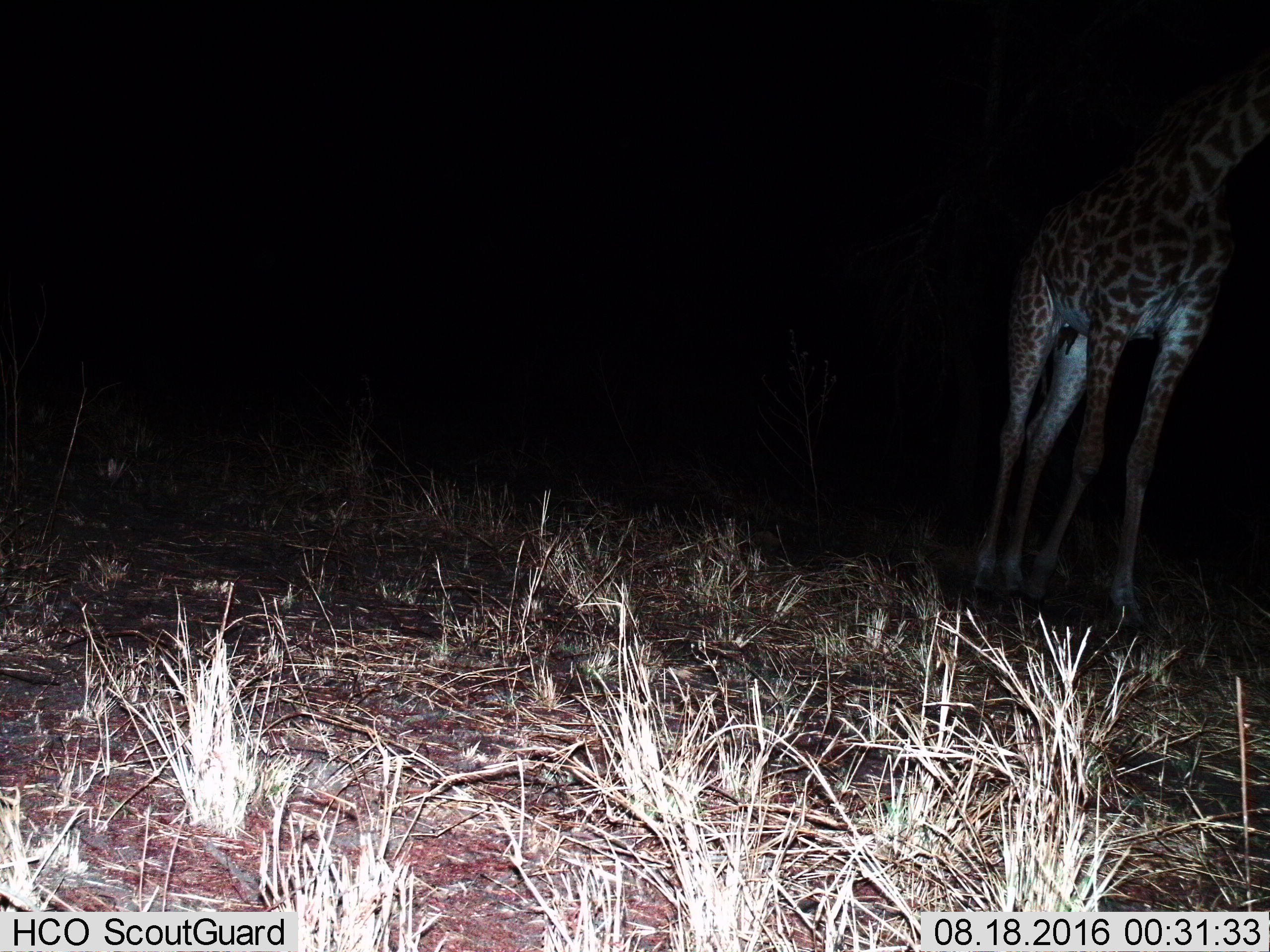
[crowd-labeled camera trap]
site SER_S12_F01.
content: unidentified animal